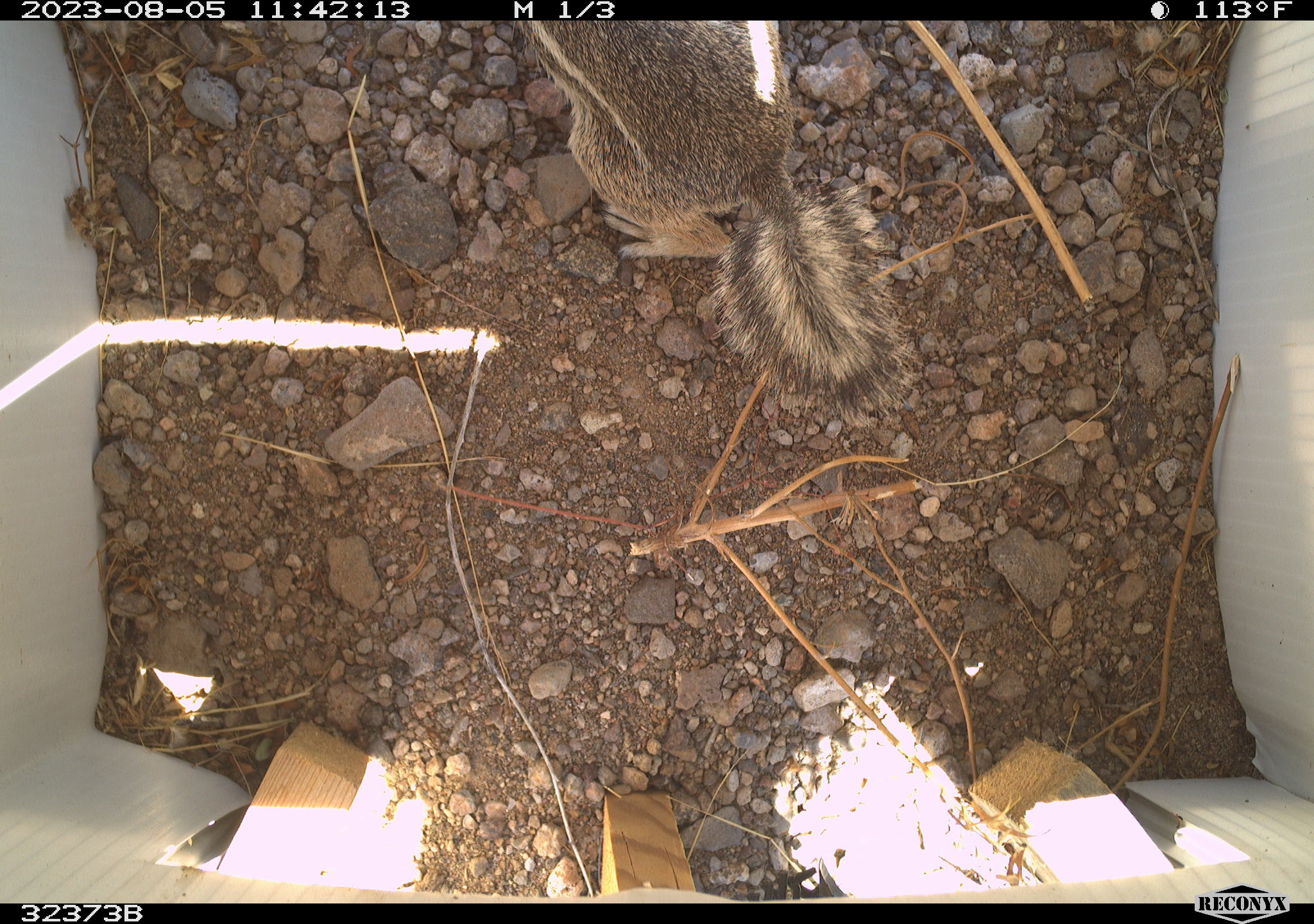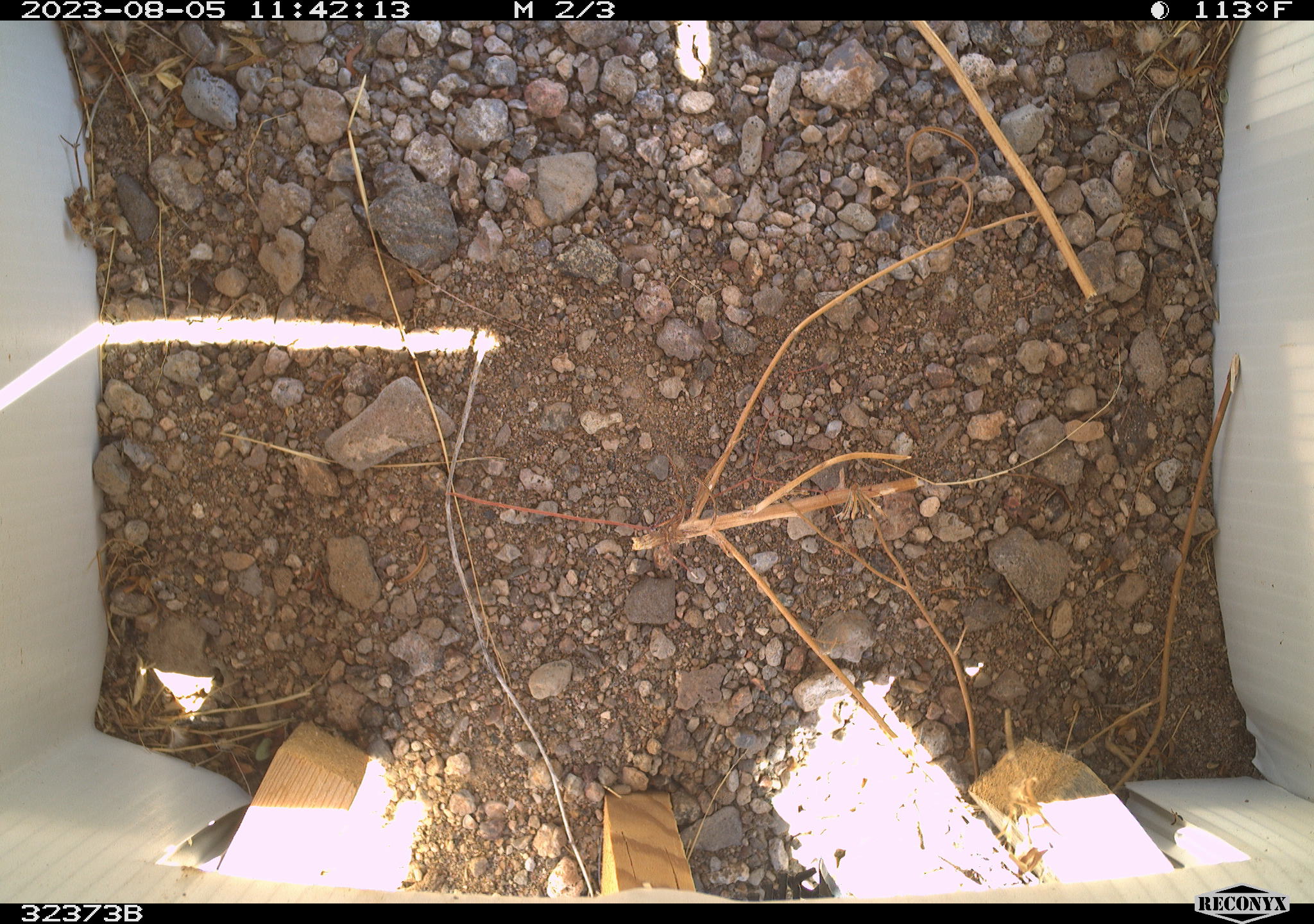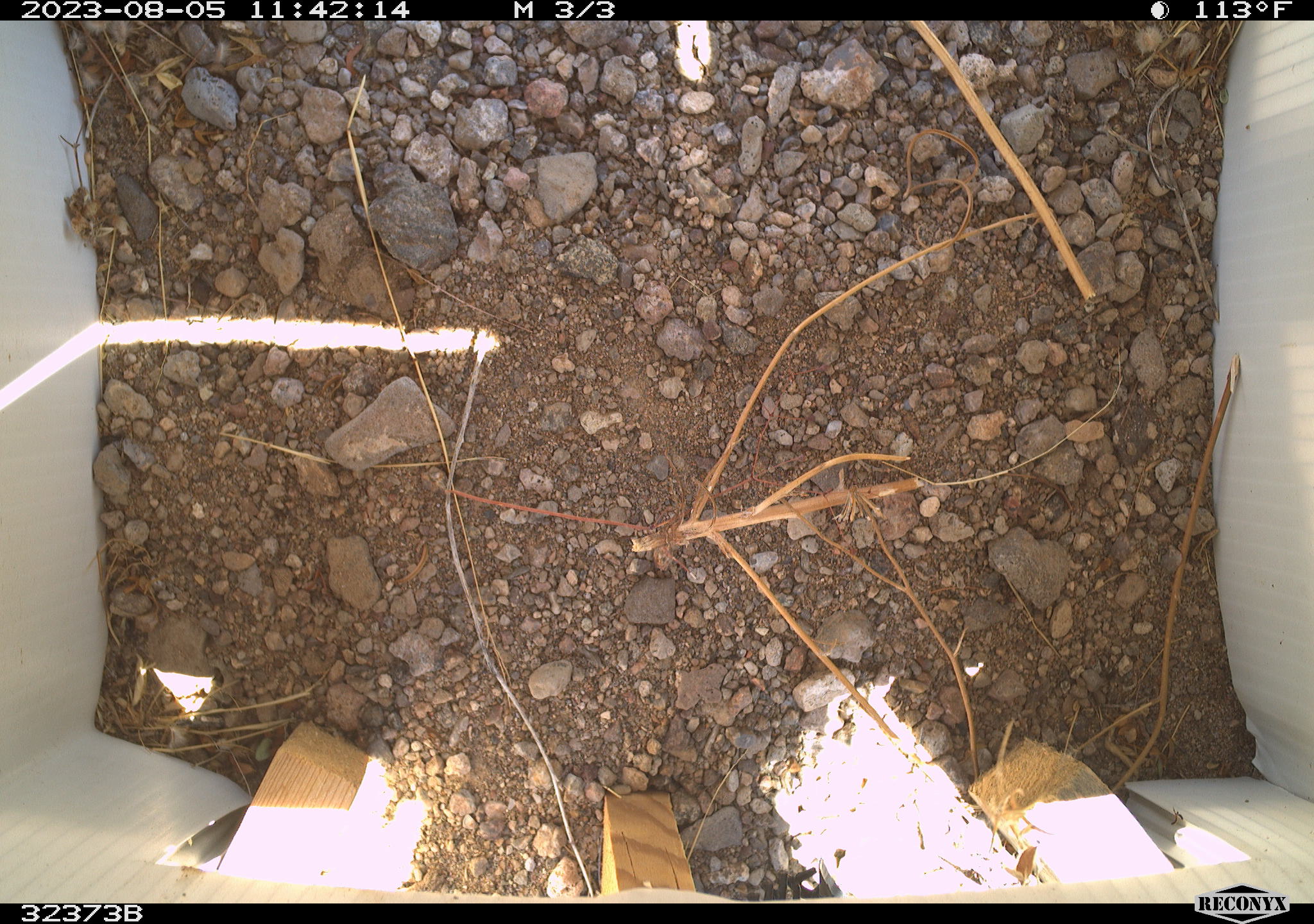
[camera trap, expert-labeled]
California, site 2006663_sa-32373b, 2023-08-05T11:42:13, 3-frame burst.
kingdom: Animalia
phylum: Chordata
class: Mammalia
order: Rodentia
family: Sciuridae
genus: Ammospermophilus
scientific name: Ammospermophilus leucurus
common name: white-tailed antelope squirrel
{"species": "white-tailed antelope squirrel (Ammospermophilus leucurus)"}